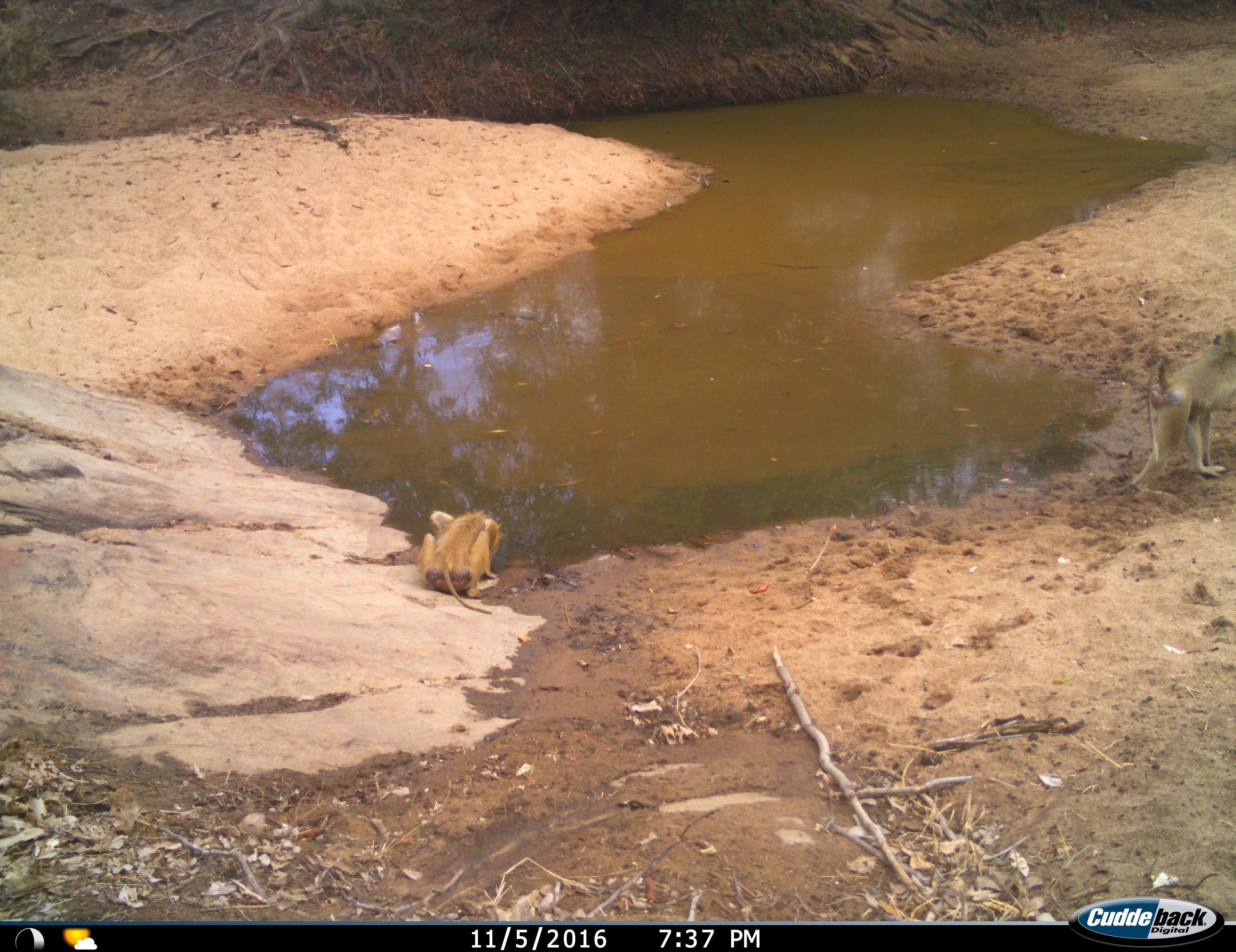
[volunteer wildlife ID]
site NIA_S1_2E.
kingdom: Animalia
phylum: Chordata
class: Mammalia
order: Primates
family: Cercopithecidae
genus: Papio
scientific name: Papio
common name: baboon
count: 2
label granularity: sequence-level